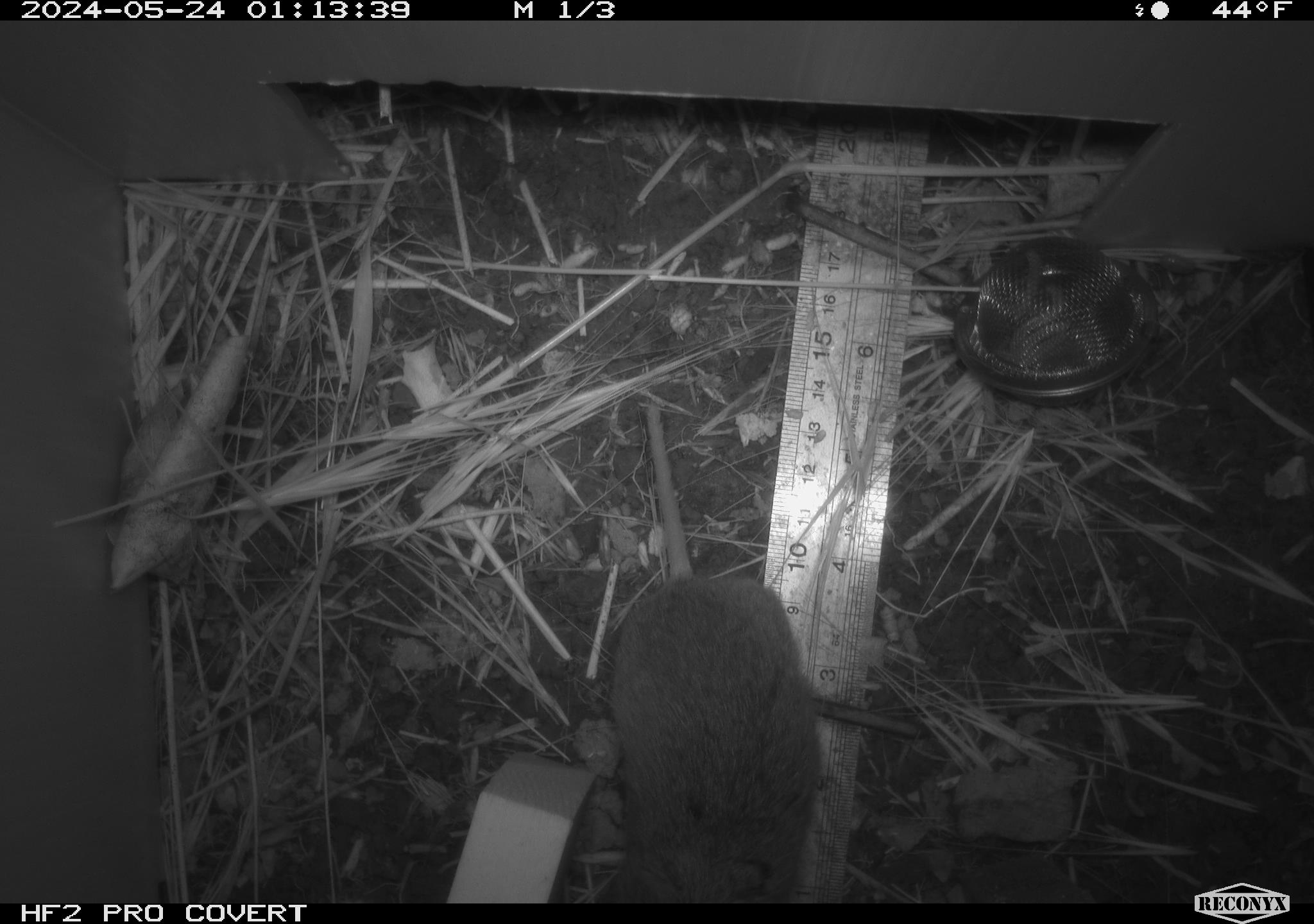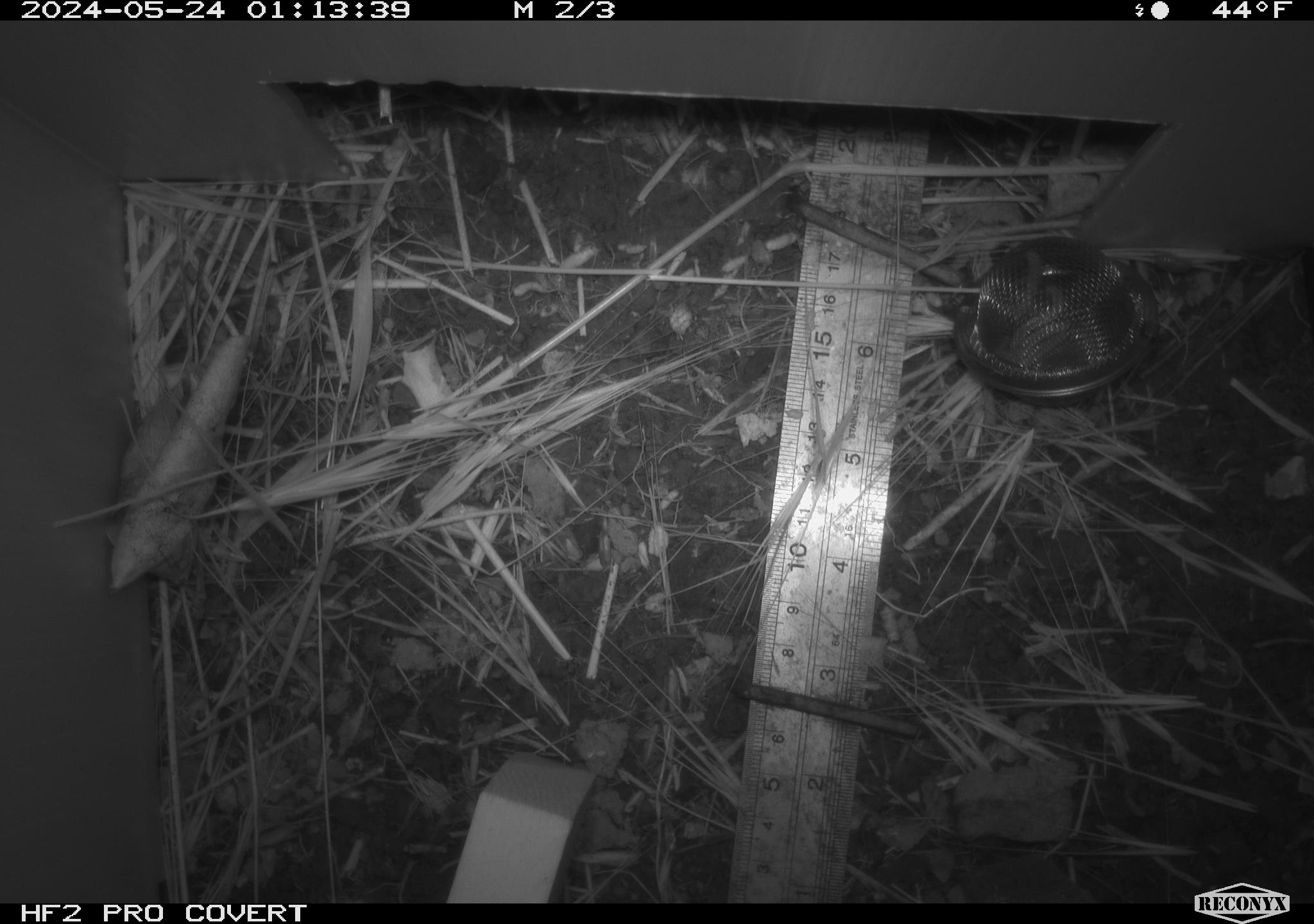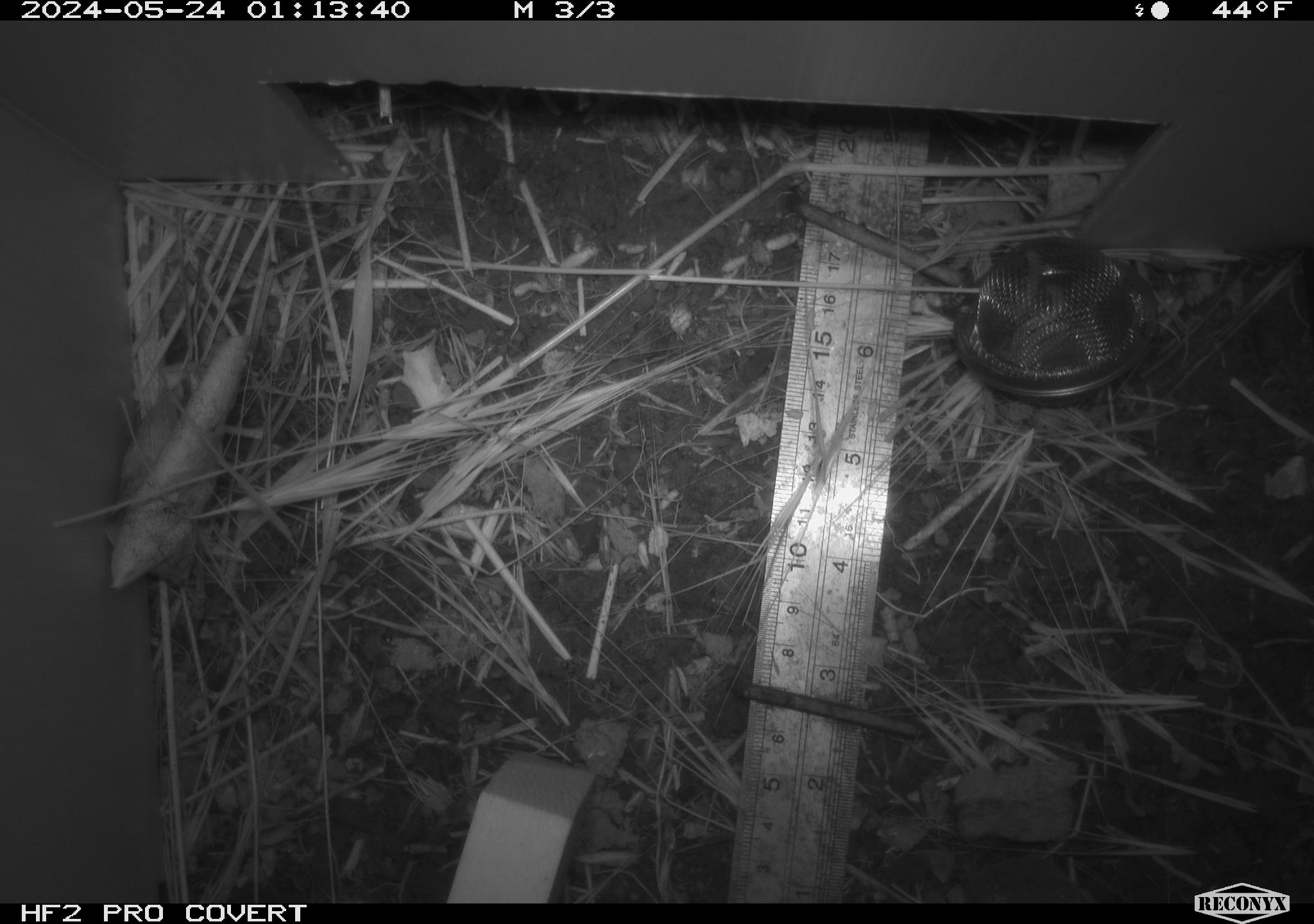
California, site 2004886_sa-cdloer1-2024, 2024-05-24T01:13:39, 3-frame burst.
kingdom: Animalia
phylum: Chordata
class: Mammalia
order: Rodentia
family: Cricetidae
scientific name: Arvicolinae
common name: voles, lemmings, and muskrats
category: arvicolinae subfamily